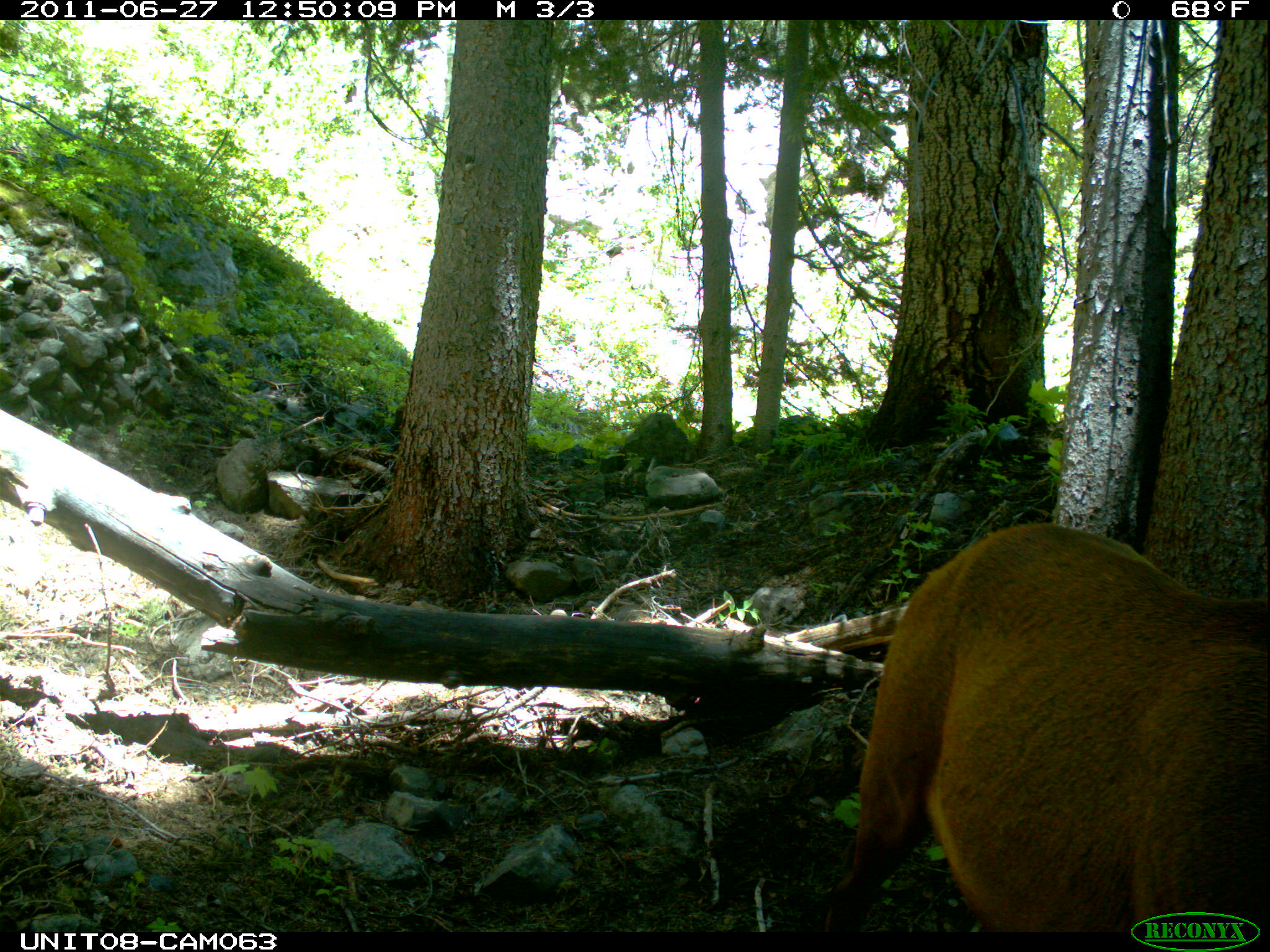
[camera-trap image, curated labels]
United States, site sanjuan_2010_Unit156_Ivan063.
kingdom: Animalia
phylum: Chordata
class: Mammalia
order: Artiodactyla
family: Cervidae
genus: Cervus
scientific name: Cervus elaphus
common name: red deer